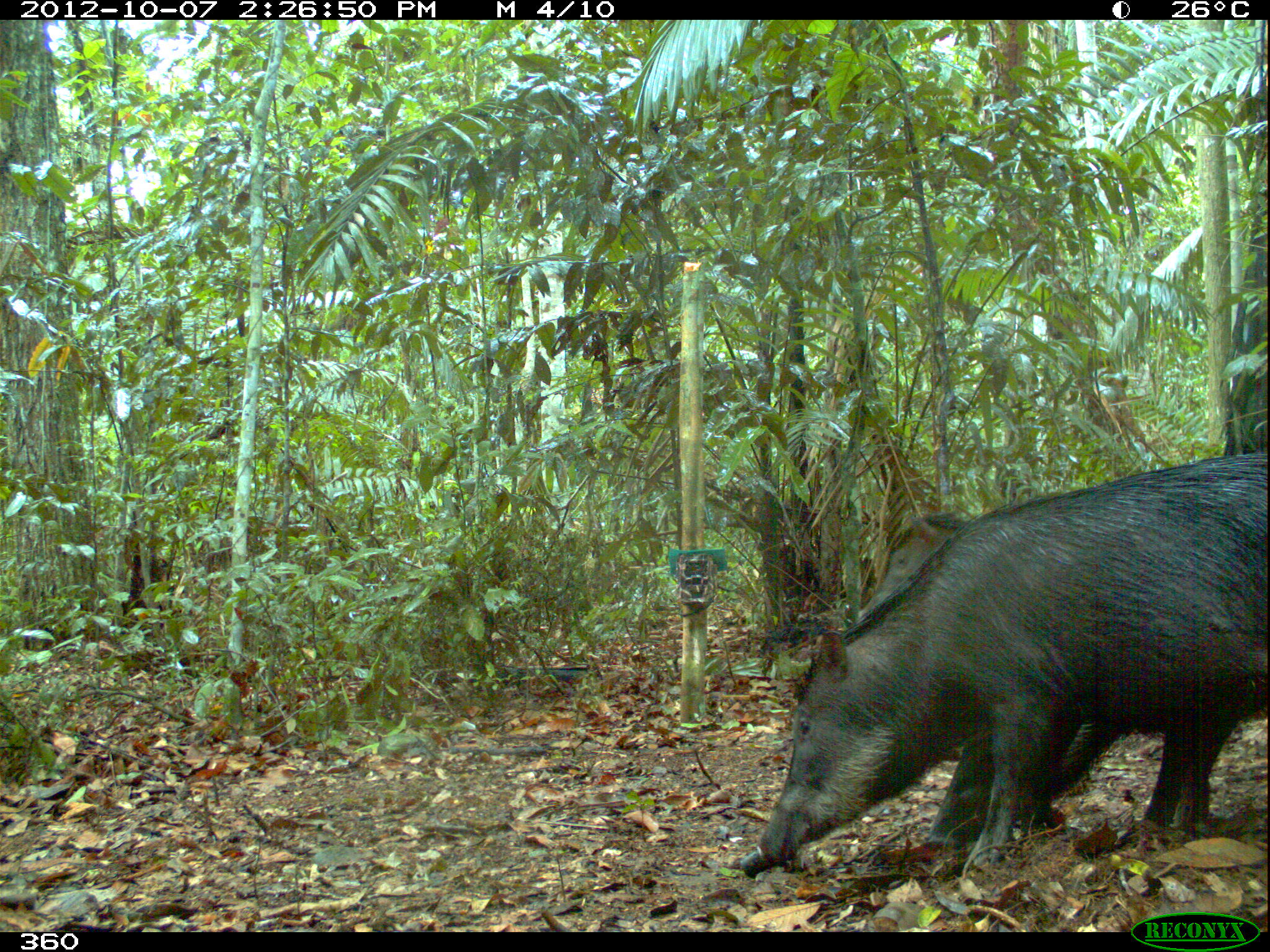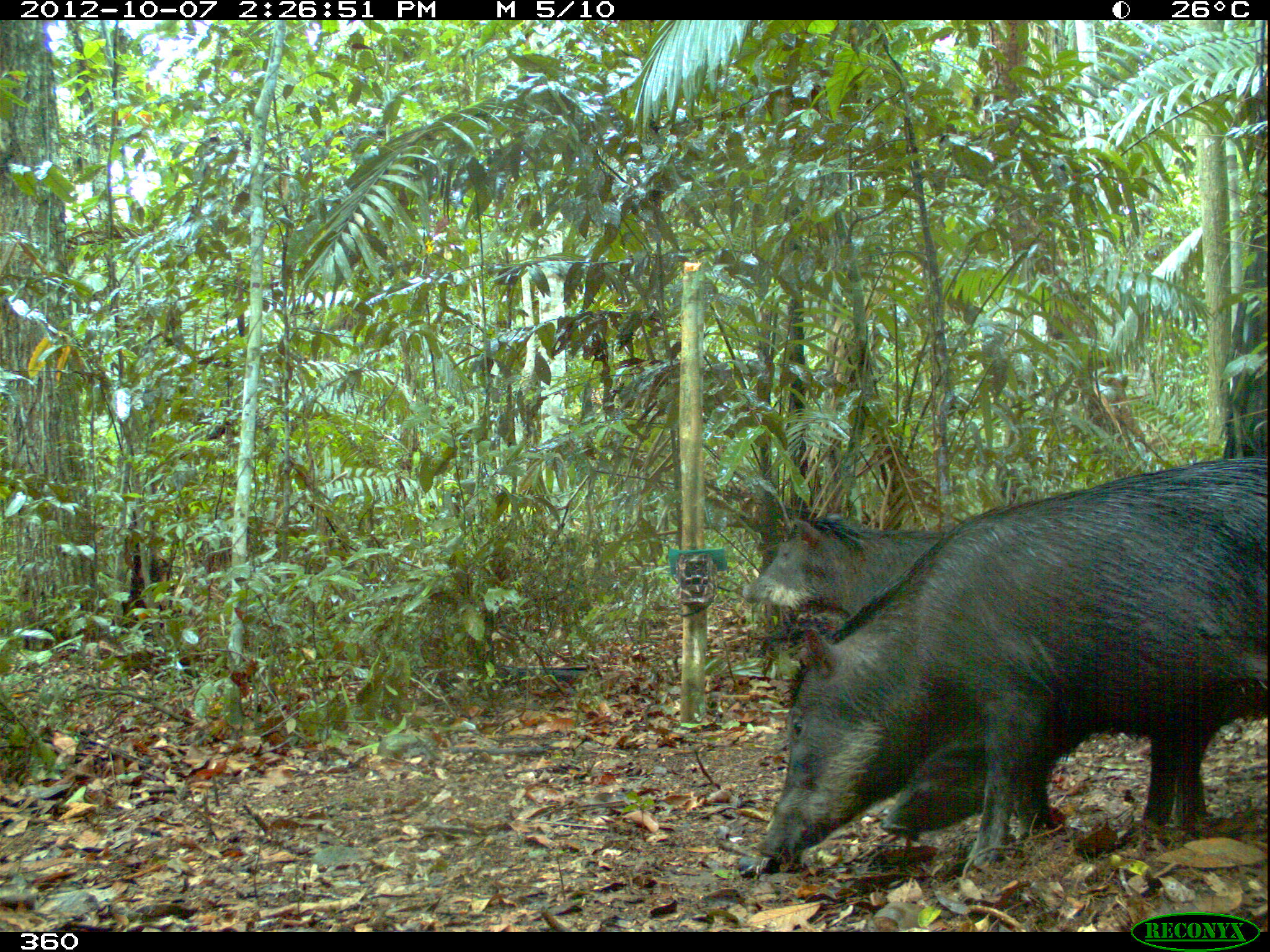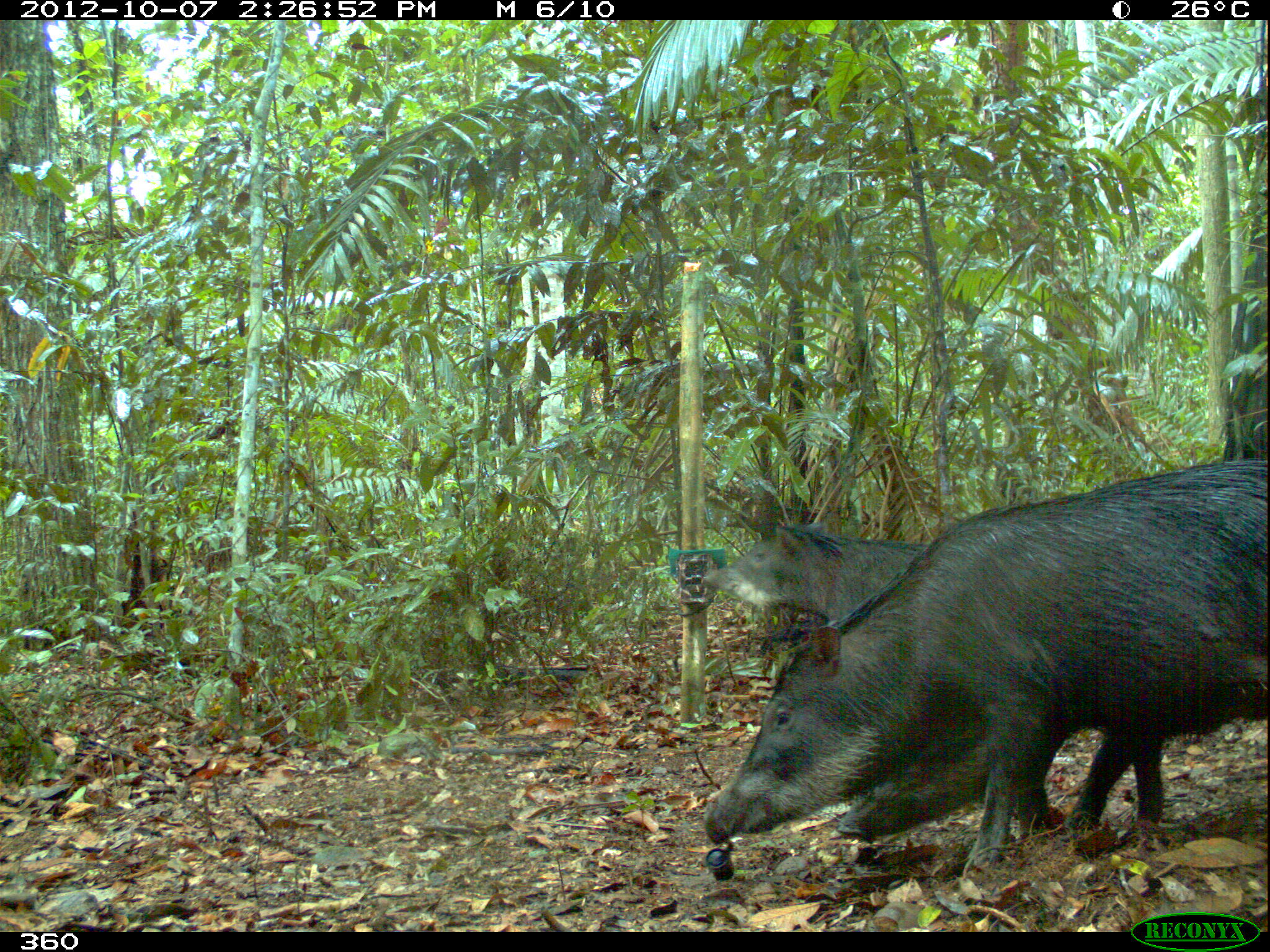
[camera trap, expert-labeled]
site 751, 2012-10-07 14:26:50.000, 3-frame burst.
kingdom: Animalia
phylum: Chordata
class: Mammalia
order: Artiodactyla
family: Tayassuidae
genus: Tayassu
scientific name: Tayassu pecari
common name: white-lipped peccary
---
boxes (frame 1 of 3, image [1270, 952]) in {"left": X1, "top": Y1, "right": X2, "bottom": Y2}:
tayassu pecari: {"left": 753, "top": 450, "right": 1270, "bottom": 879}; {"left": 924, "top": 707, "right": 1211, "bottom": 847}; {"left": 852, "top": 510, "right": 966, "bottom": 628}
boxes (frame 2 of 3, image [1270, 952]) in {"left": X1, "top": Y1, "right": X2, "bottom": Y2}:
tayassu pecari: {"left": 753, "top": 456, "right": 1266, "bottom": 857}; {"left": 879, "top": 713, "right": 1116, "bottom": 837}; {"left": 740, "top": 516, "right": 948, "bottom": 622}